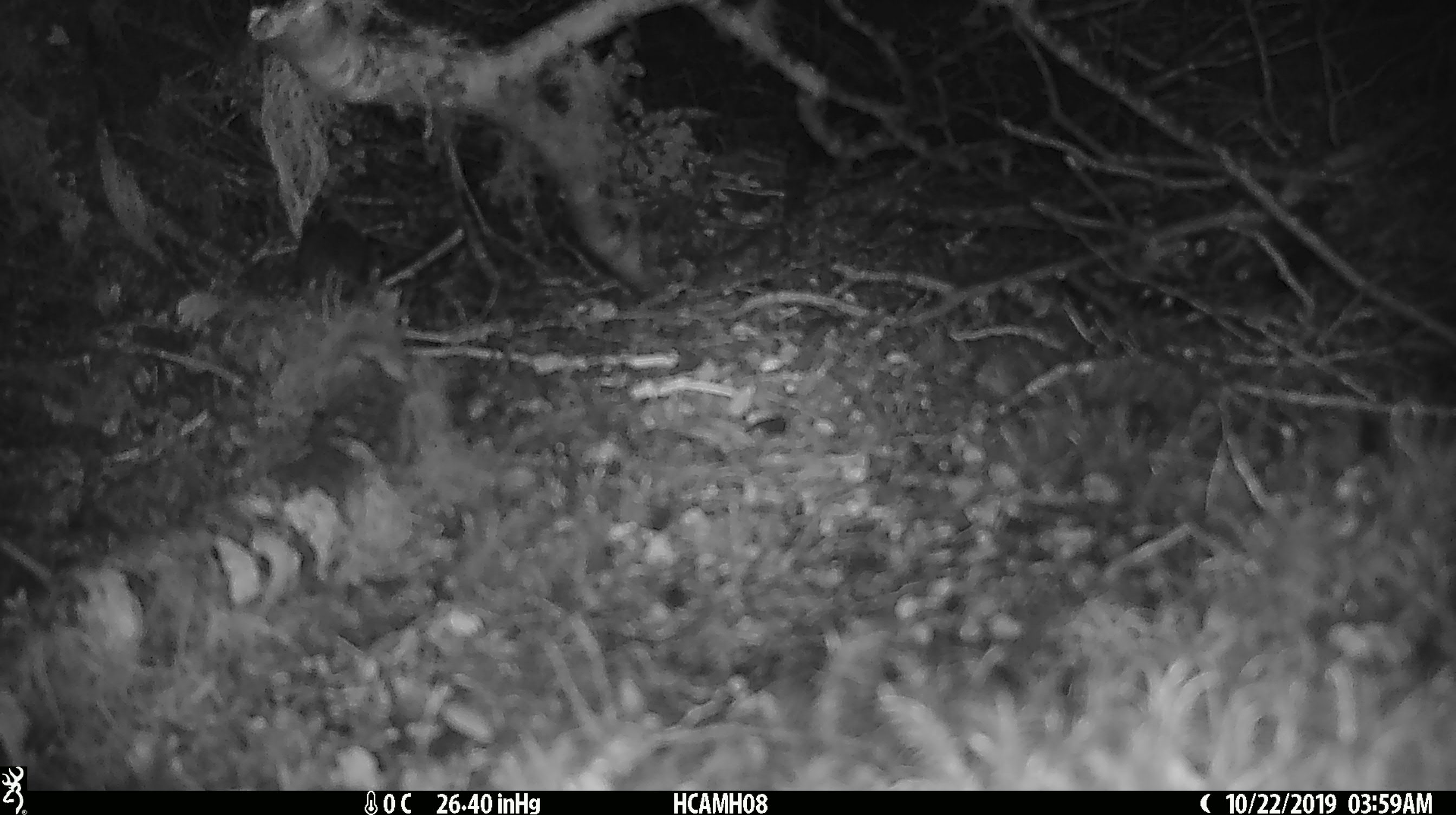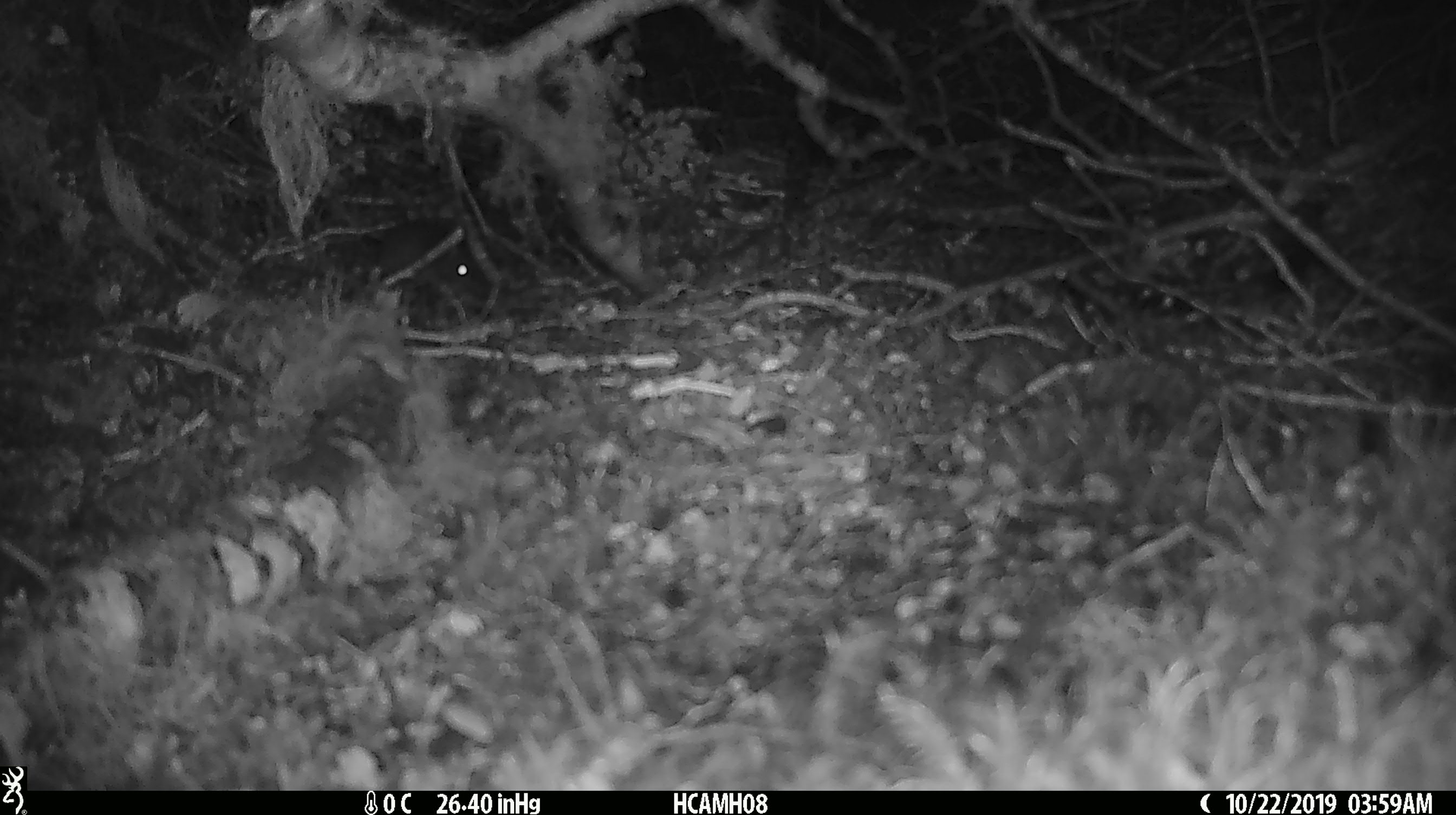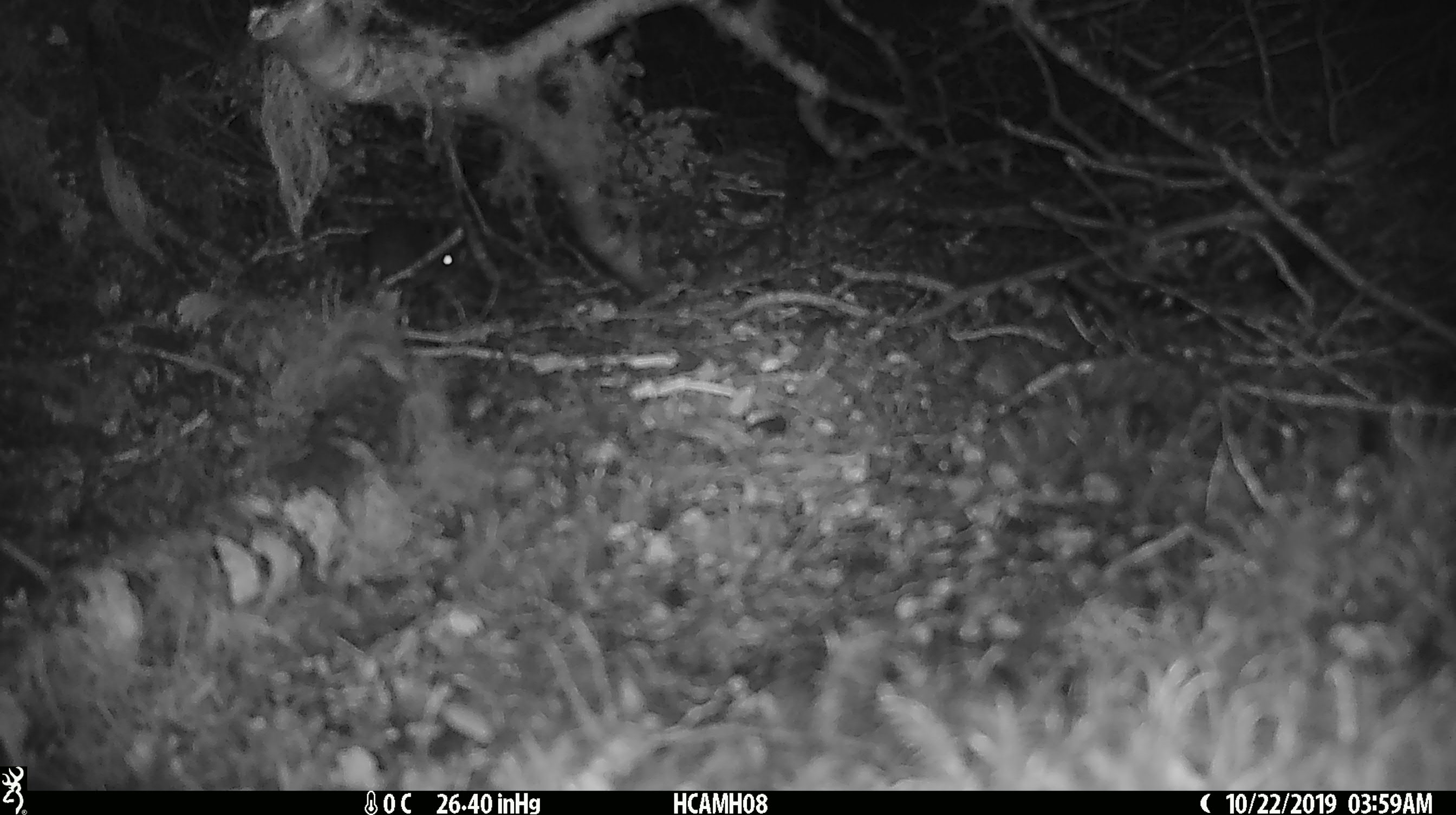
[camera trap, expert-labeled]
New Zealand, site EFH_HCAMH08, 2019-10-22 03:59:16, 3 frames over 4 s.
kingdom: Animalia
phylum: Chordata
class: Mammalia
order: Rodentia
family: Muridae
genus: Mus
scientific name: Mus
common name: mouse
Mouse (Mus).